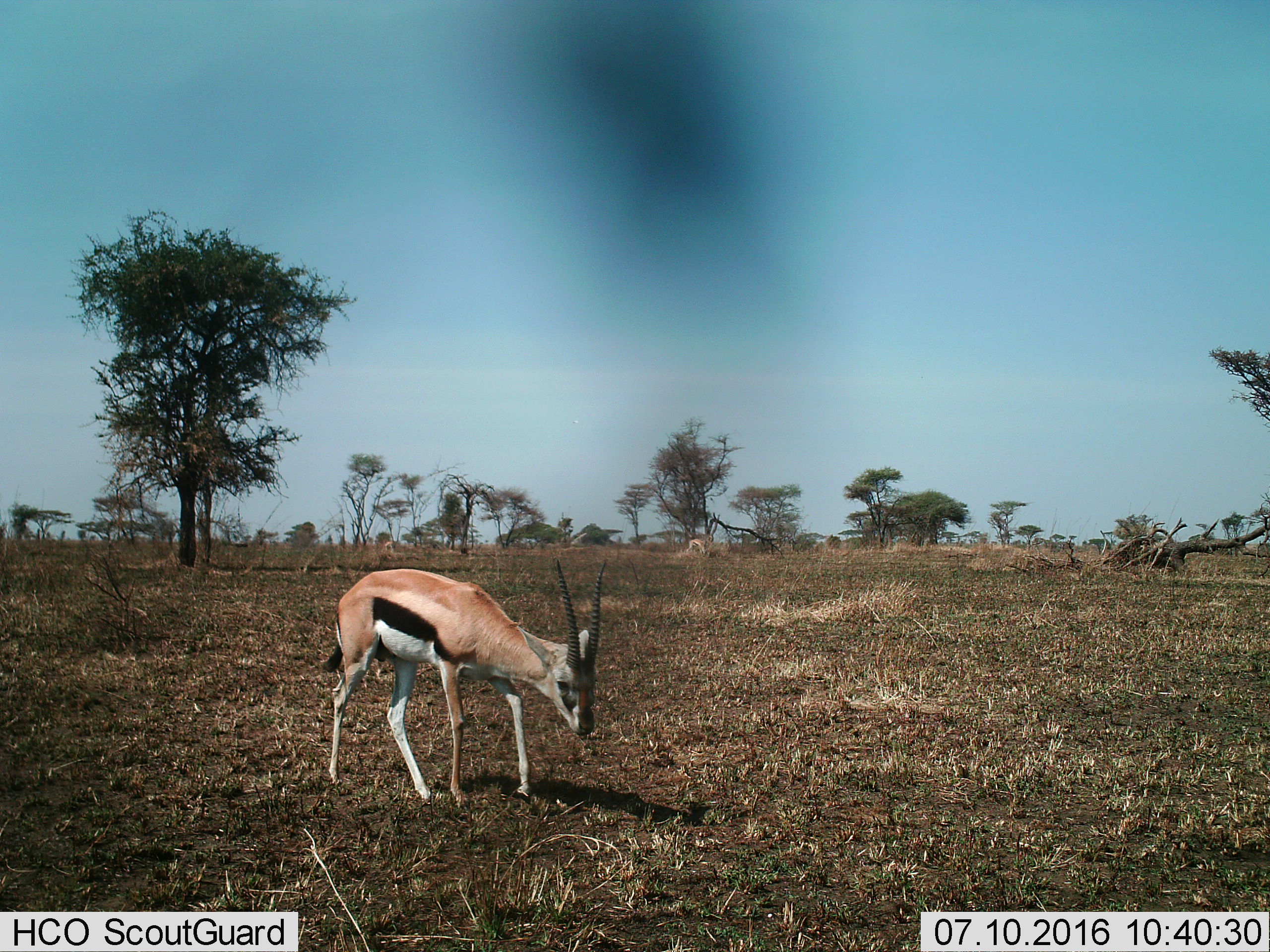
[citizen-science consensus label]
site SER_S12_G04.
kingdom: Animalia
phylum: Chordata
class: Mammalia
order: Artiodactyla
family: Bovidae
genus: Eudorcas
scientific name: Eudorcas thomsonii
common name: thomson's gazelle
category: gazellethomsons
Gazellethomsons (thomson's gazelle) (Eudorcas thomsonii), count 1. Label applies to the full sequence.